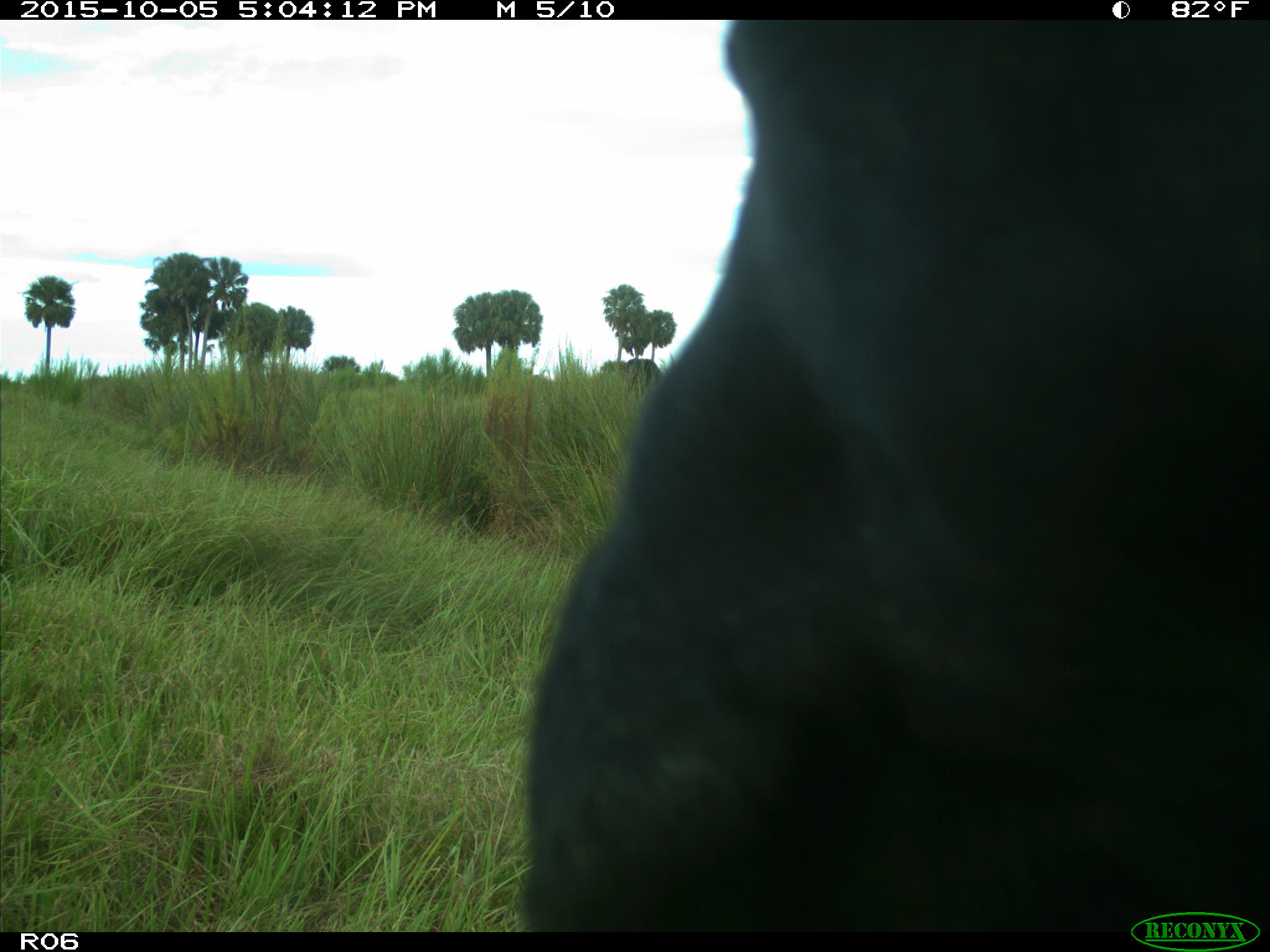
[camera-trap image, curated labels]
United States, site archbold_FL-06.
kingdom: Animalia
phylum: Chordata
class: Mammalia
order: Artiodactyla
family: Bovidae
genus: Bos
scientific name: Bos taurus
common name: domestic cow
Bos taurus (domestic cow).